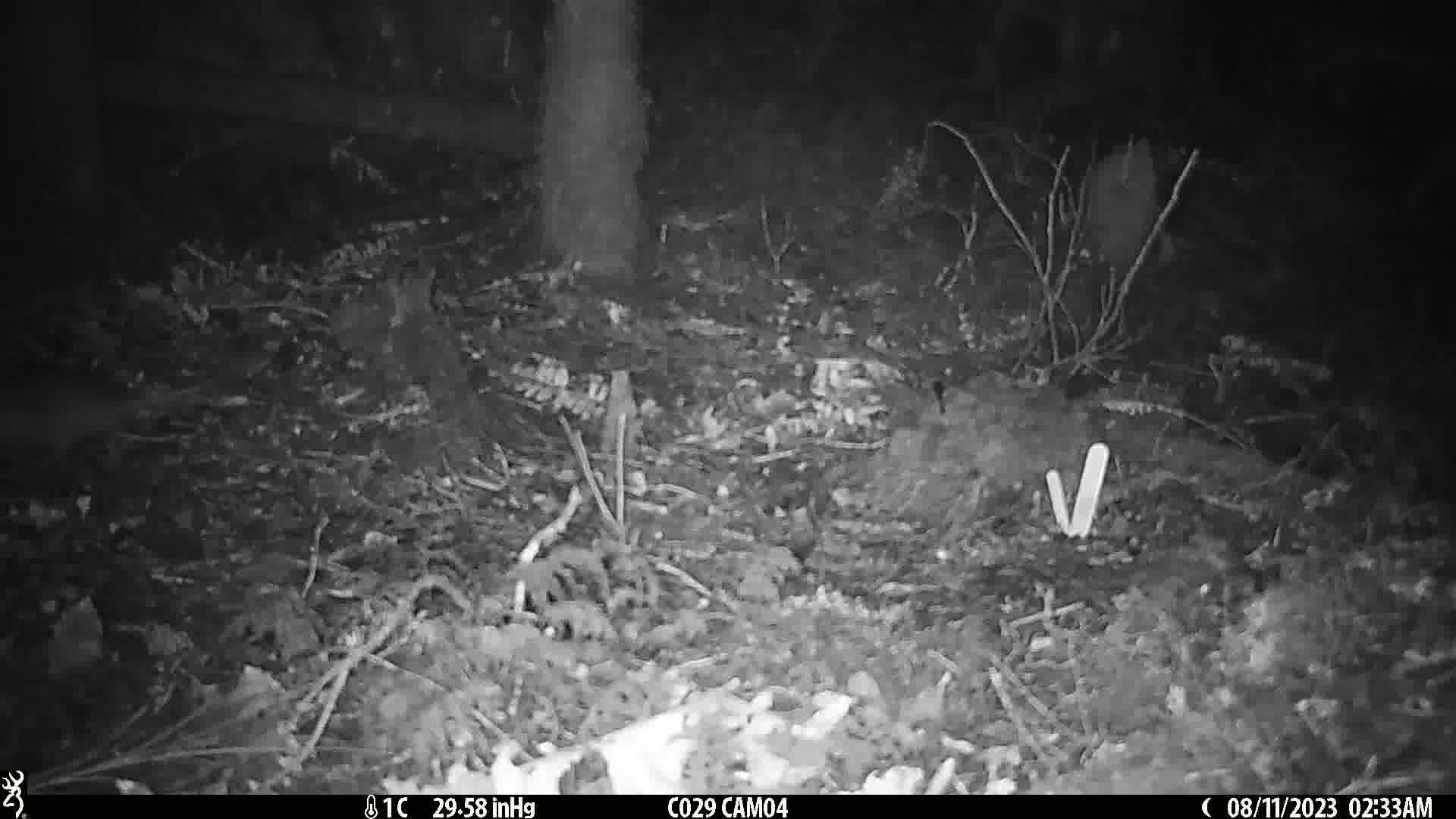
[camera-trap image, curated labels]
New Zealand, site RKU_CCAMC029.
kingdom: Animalia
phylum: Chordata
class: Mammalia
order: Rodentia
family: Muridae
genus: Rattus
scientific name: Rattus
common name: rat